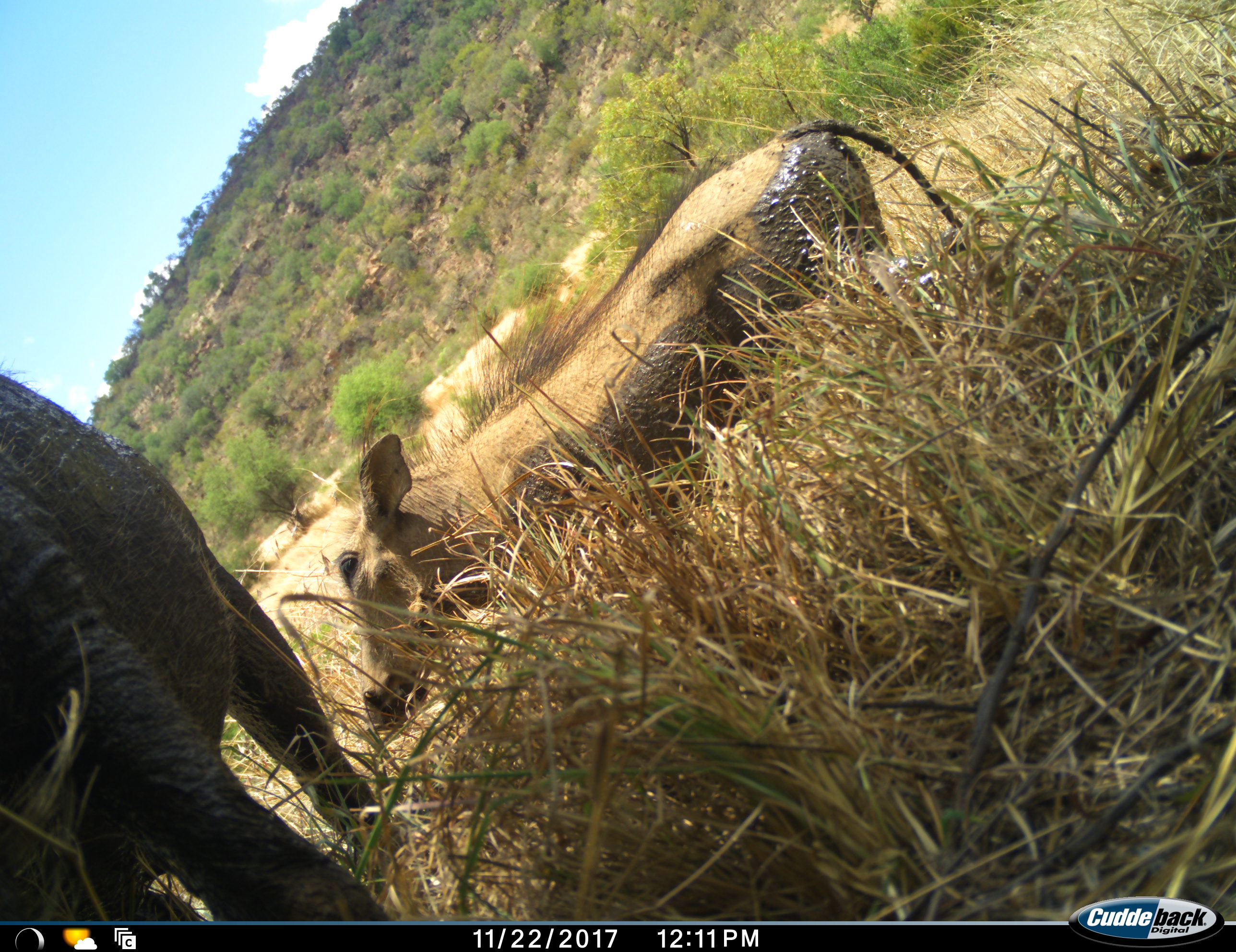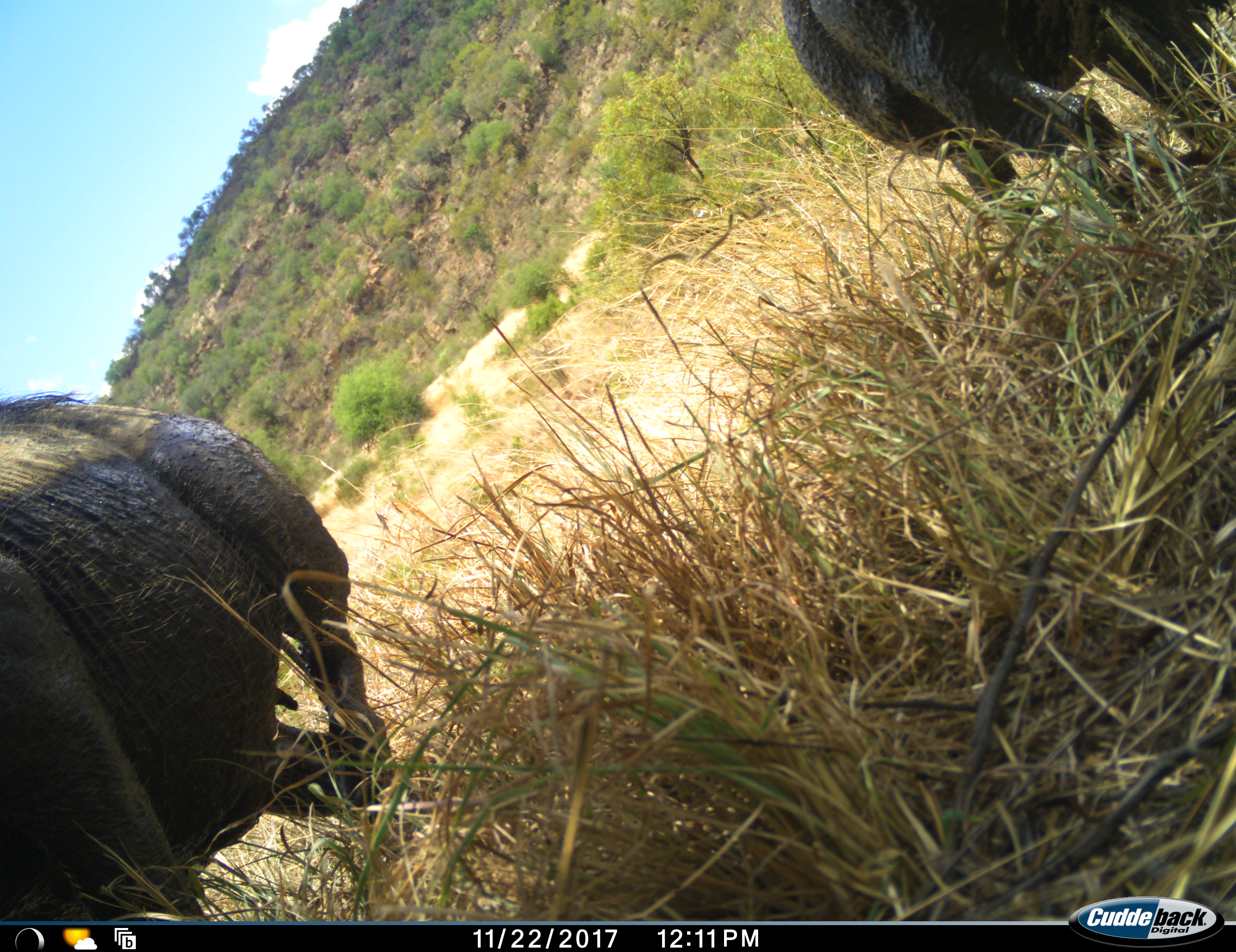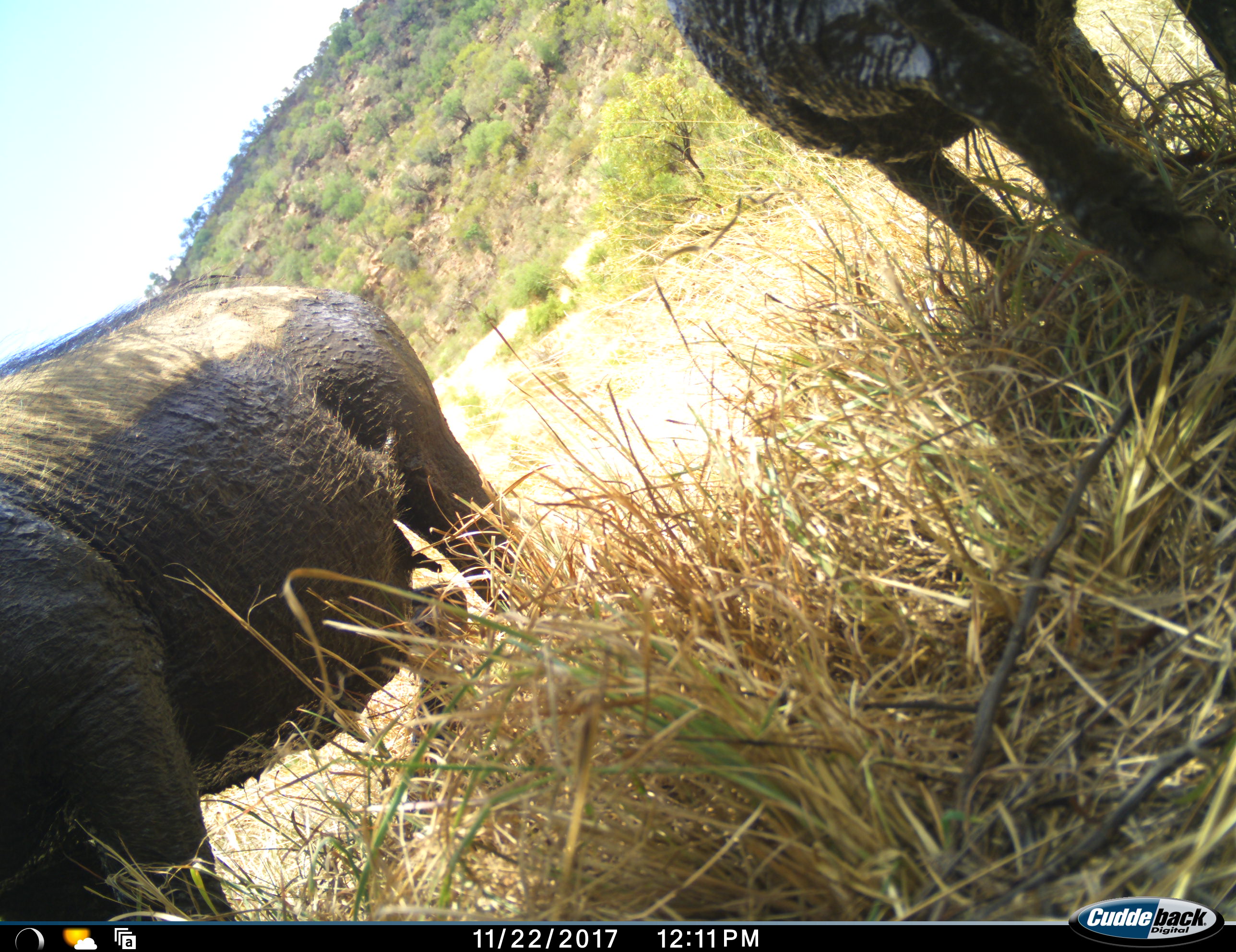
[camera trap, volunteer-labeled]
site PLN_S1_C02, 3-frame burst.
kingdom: Animalia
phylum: Chordata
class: Mammalia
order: Artiodactyla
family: Suidae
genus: Phacochoerus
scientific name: Phacochoerus africanus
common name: warthog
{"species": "warthog (Phacochoerus africanus)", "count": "2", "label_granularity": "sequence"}